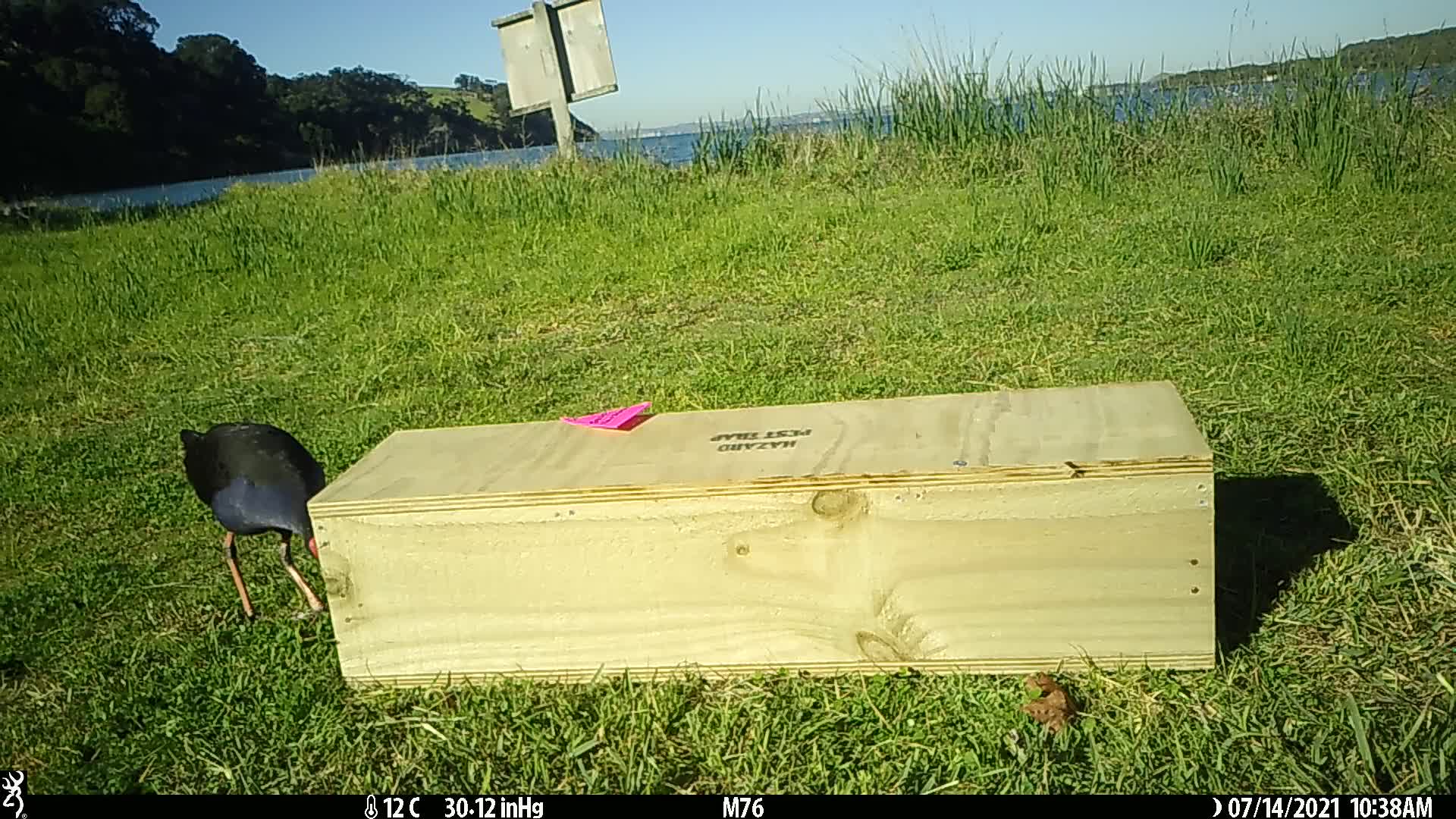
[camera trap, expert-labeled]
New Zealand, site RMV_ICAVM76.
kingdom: Animalia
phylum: Chordata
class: Aves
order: Gruiformes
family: Rallidae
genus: Porphyrio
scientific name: Porphyrio melanotus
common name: australasian swamphen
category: pukeko